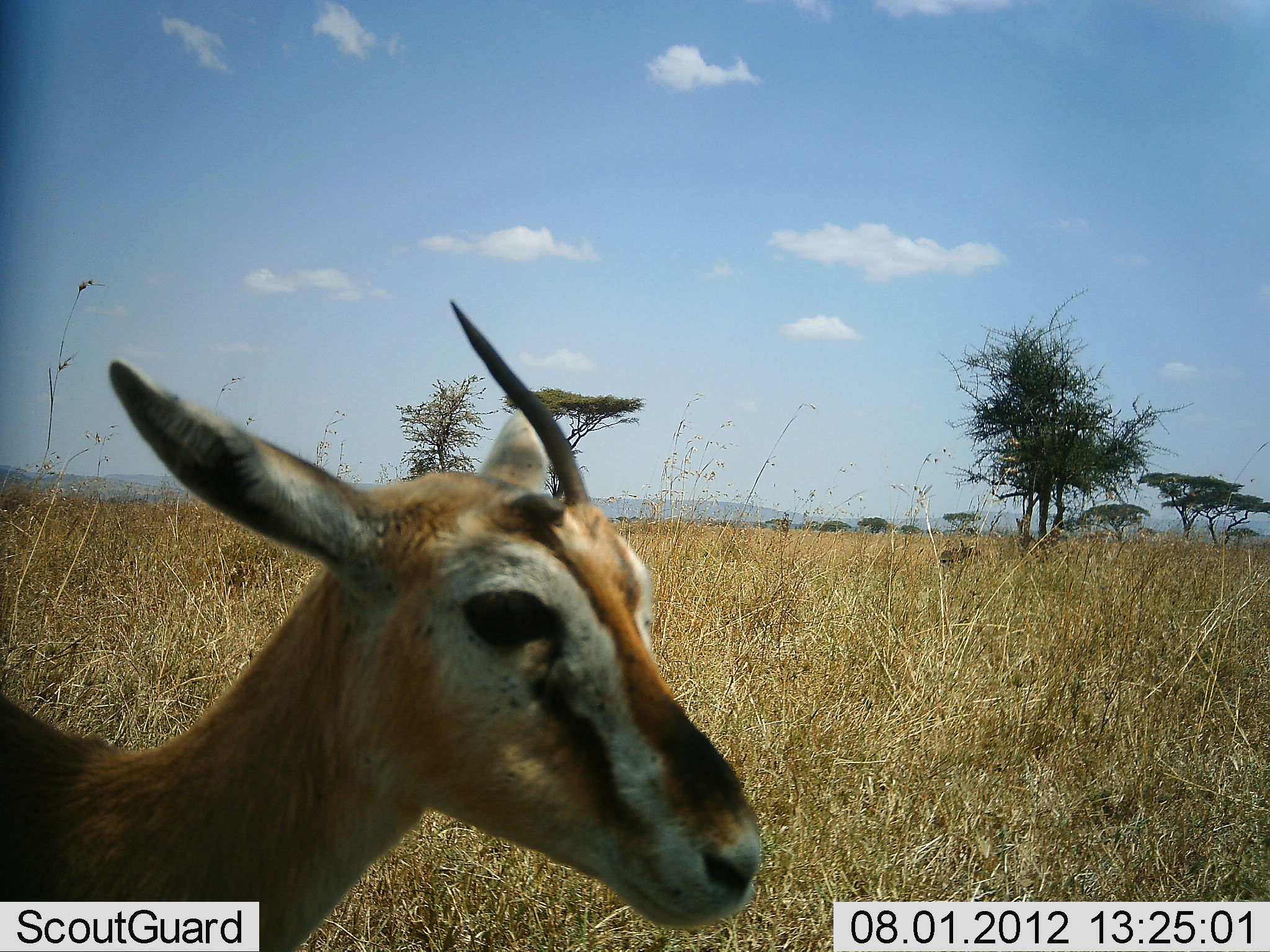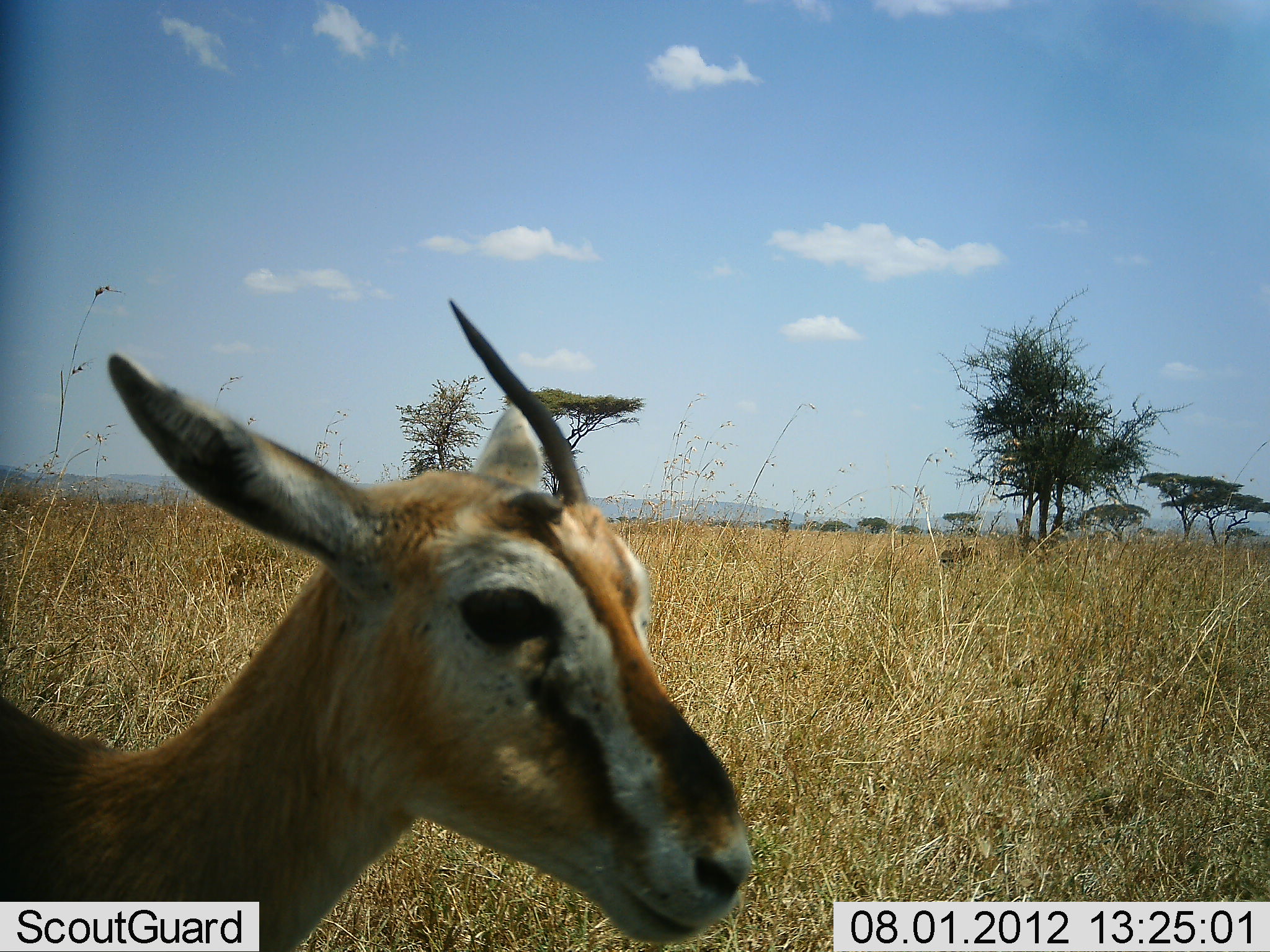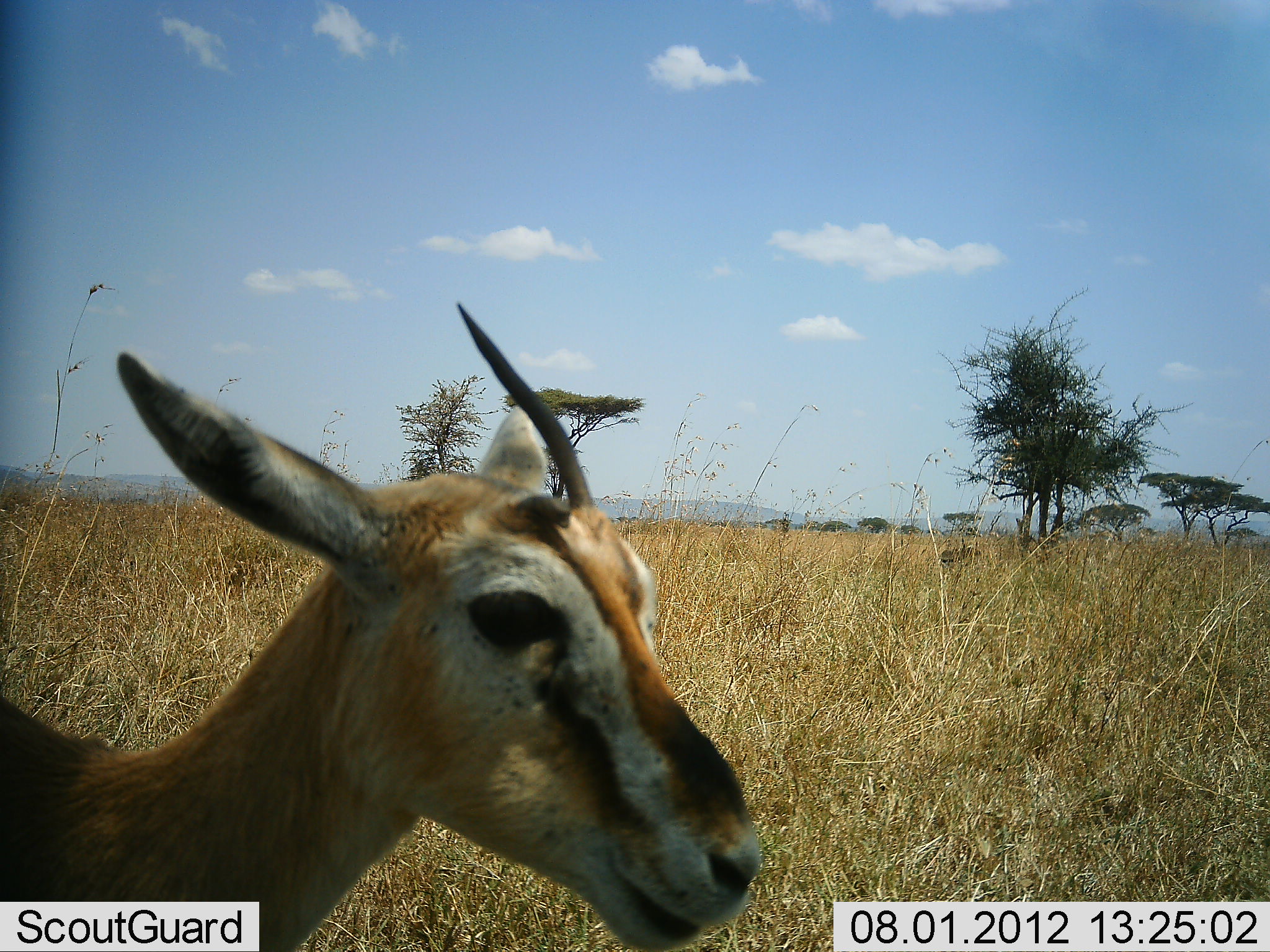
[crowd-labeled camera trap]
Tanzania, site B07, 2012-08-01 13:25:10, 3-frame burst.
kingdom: Animalia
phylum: Chordata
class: Mammalia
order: Artiodactyla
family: Bovidae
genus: Eudorcas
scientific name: Eudorcas thomsonii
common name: thomson's gazelle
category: gazellethomsons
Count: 1.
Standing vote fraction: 90%.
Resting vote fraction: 0%.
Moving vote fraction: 0%.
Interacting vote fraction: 10%.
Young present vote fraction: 0%.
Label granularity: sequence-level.